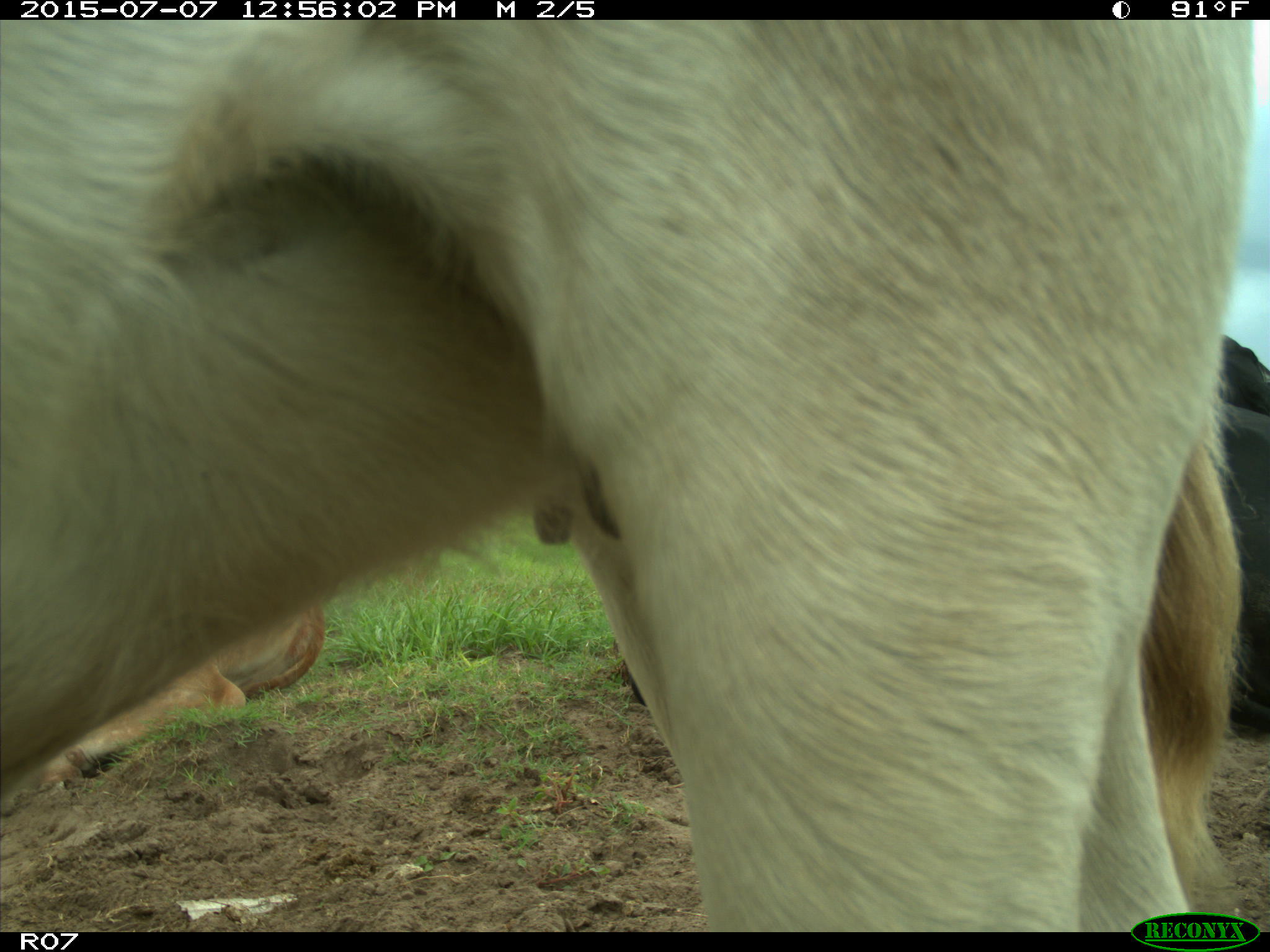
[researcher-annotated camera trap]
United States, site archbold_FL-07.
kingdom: Animalia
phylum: Chordata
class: Mammalia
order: Artiodactyla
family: Bovidae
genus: Bos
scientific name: Bos taurus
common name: domestic cow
Bos taurus (domestic cow).